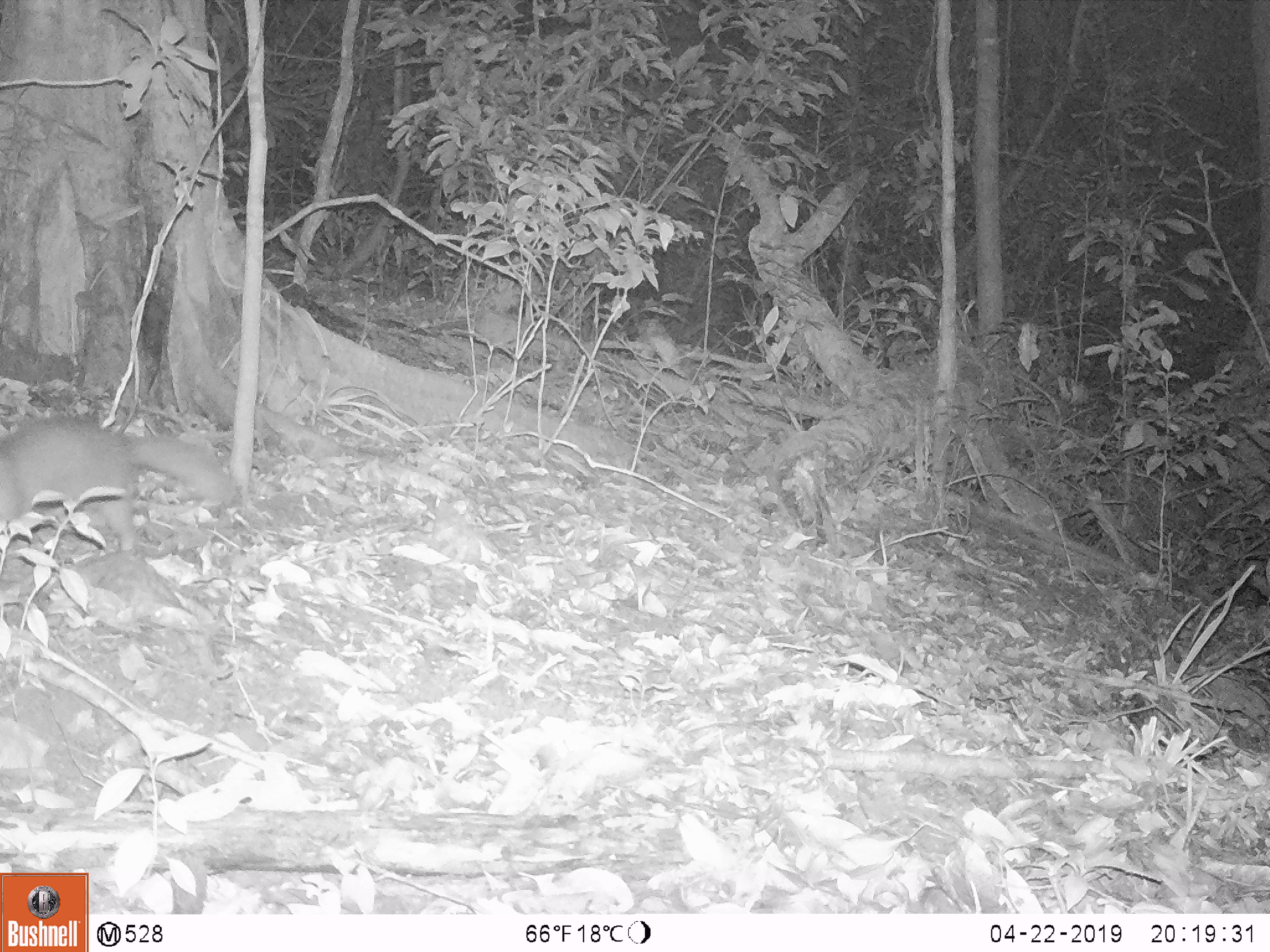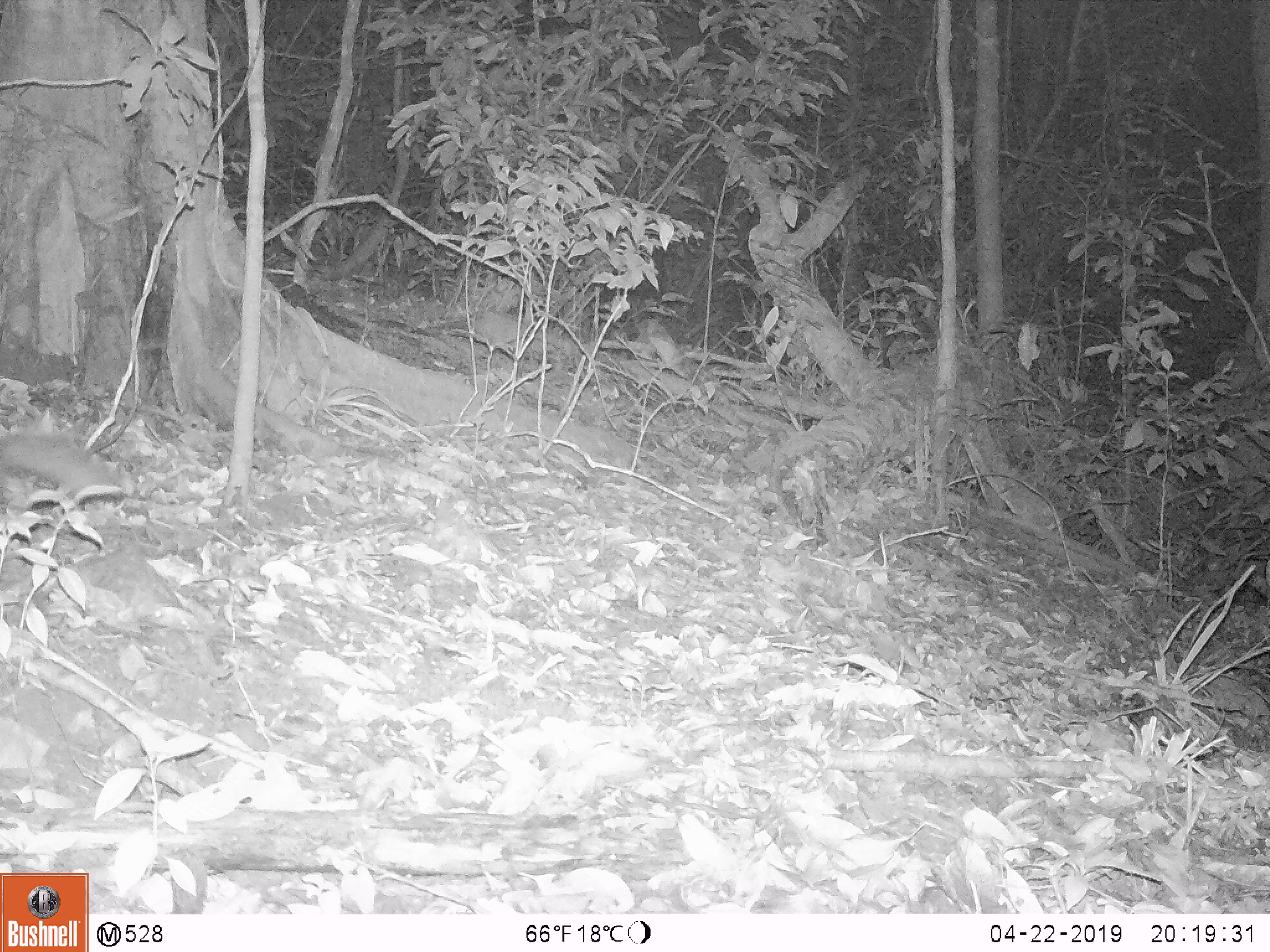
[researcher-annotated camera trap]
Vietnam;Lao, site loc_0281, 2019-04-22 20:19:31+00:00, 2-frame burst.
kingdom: Animalia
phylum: Chordata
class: Mammalia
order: Carnivora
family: Mustelidae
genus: Melogale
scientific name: Melogale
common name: ferret badger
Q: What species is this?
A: Ferret badger (Melogale).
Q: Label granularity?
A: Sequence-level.